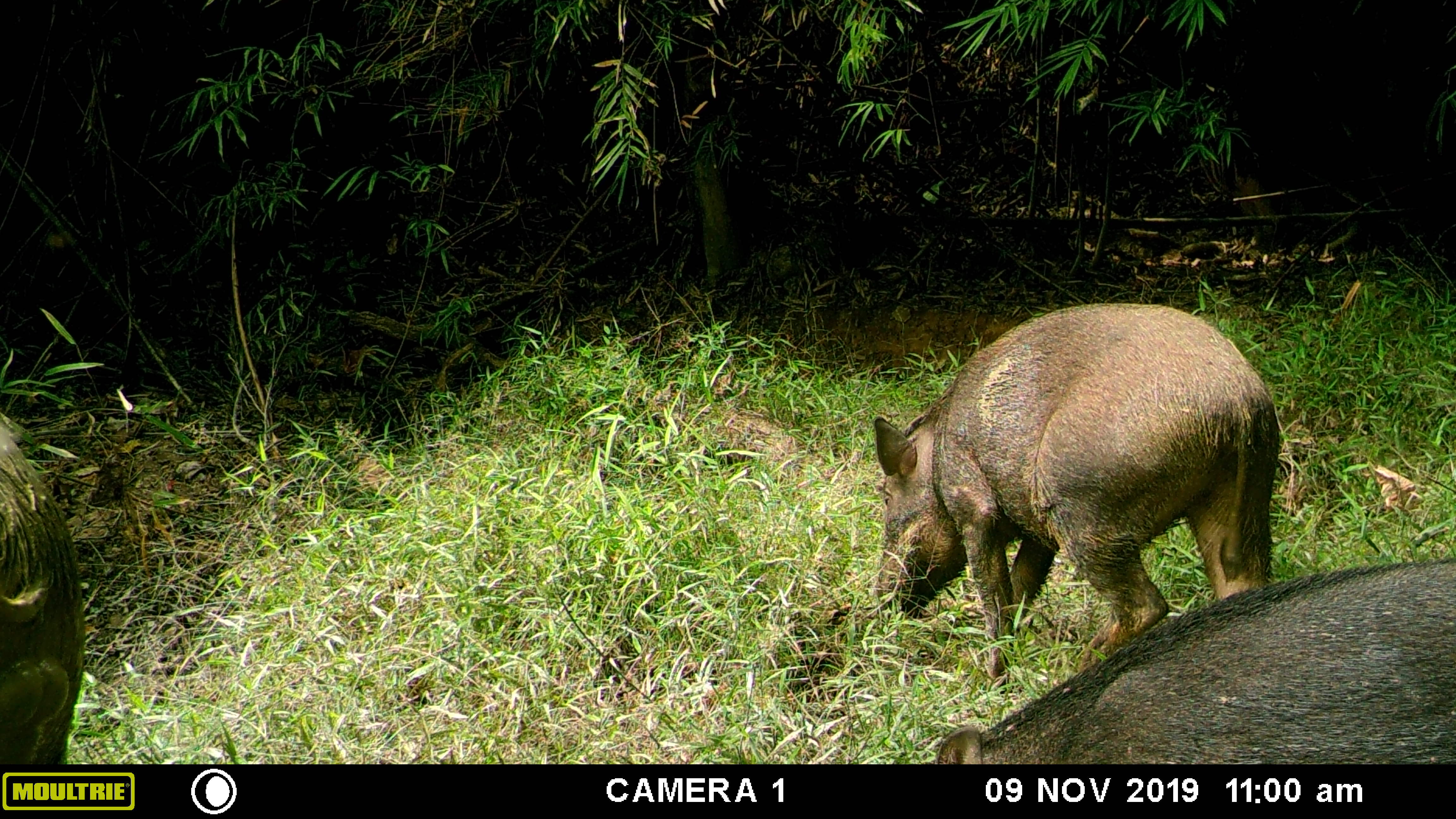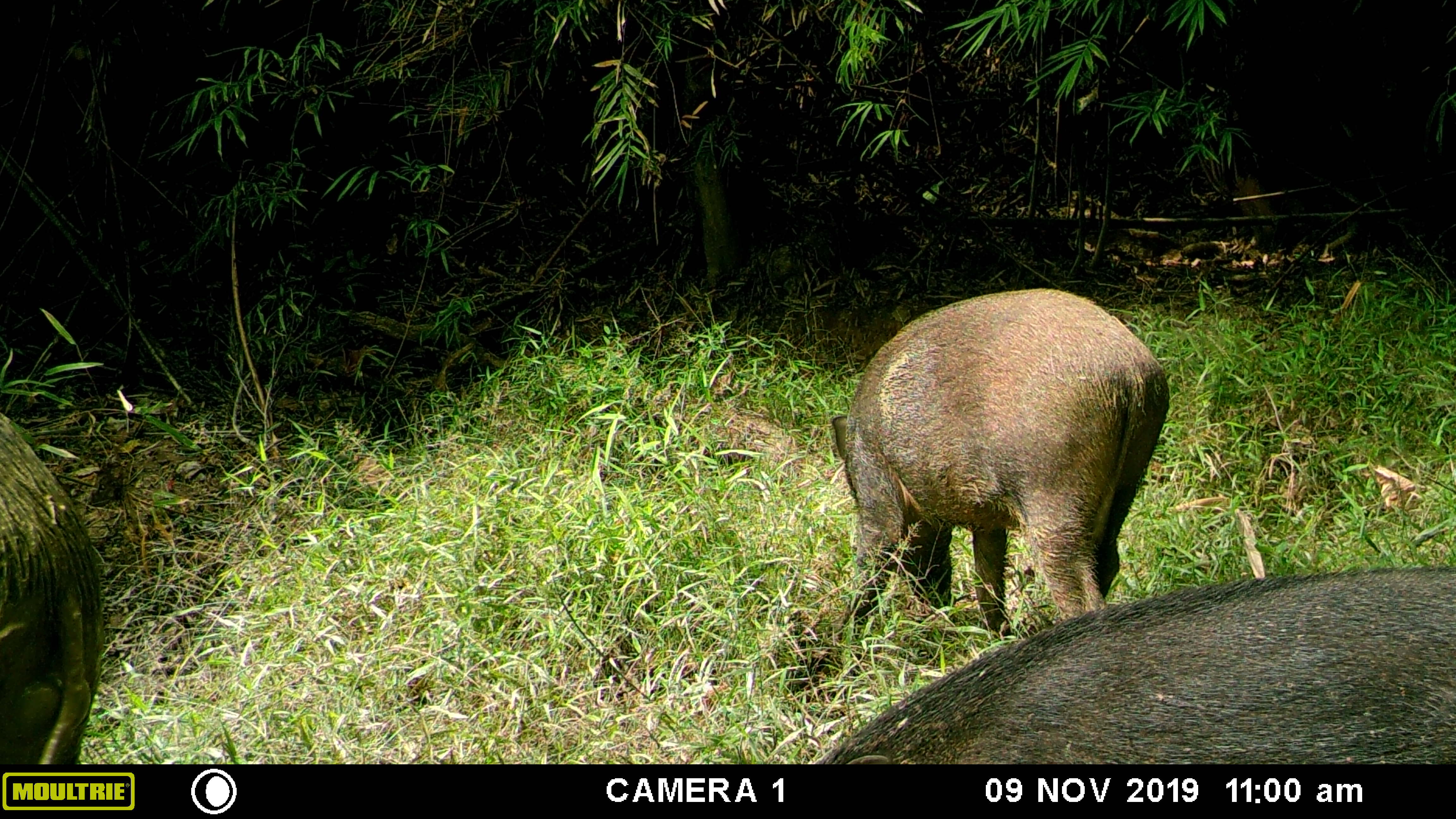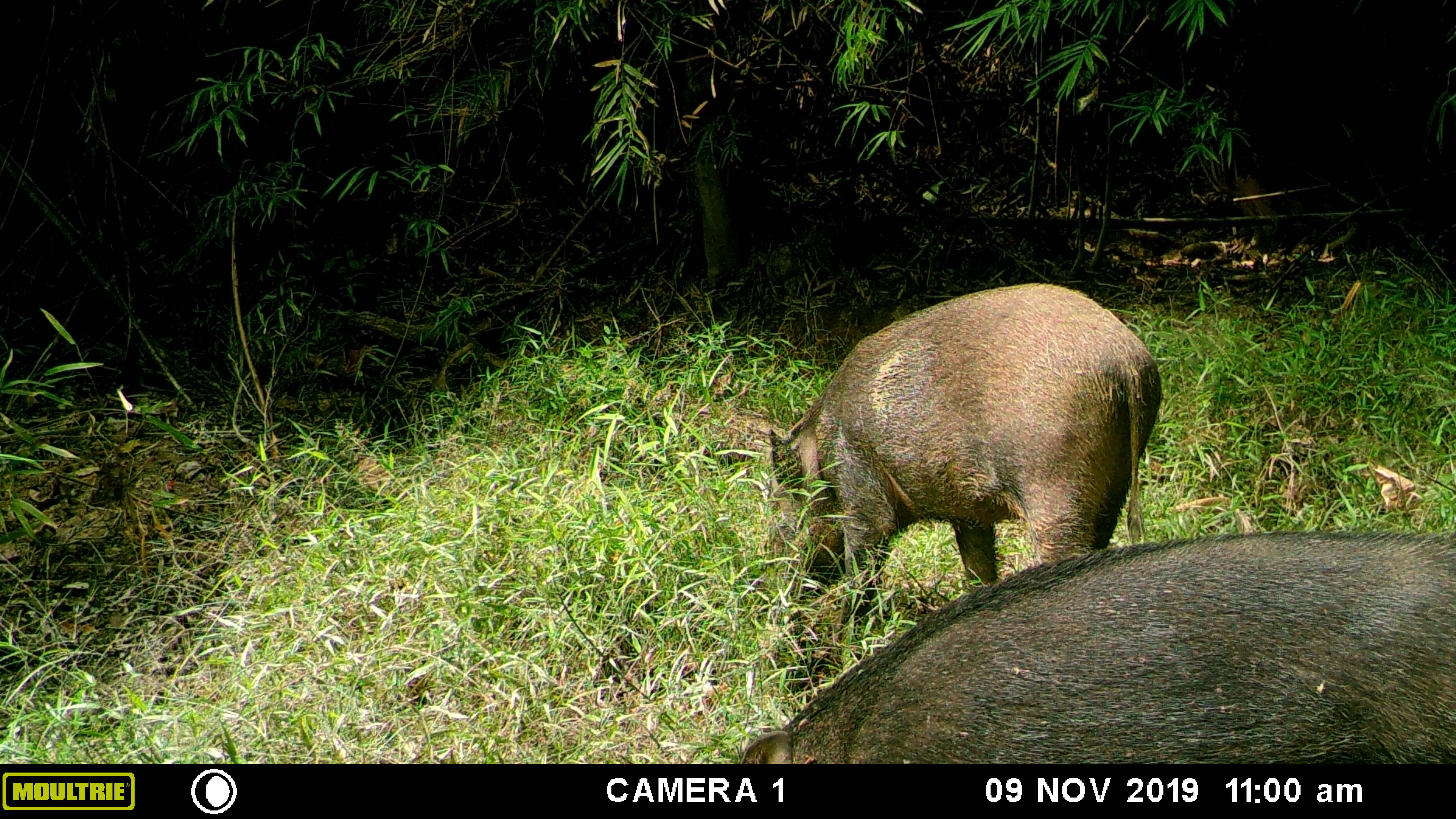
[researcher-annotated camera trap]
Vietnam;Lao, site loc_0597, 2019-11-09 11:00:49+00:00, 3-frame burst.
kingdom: Animalia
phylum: Chordata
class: Mammalia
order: Artiodactyla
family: Suidae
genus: Sus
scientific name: Sus scrofa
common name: eurasian wild pig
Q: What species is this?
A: Eurasian wild pig (Sus scrofa).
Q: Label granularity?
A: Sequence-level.